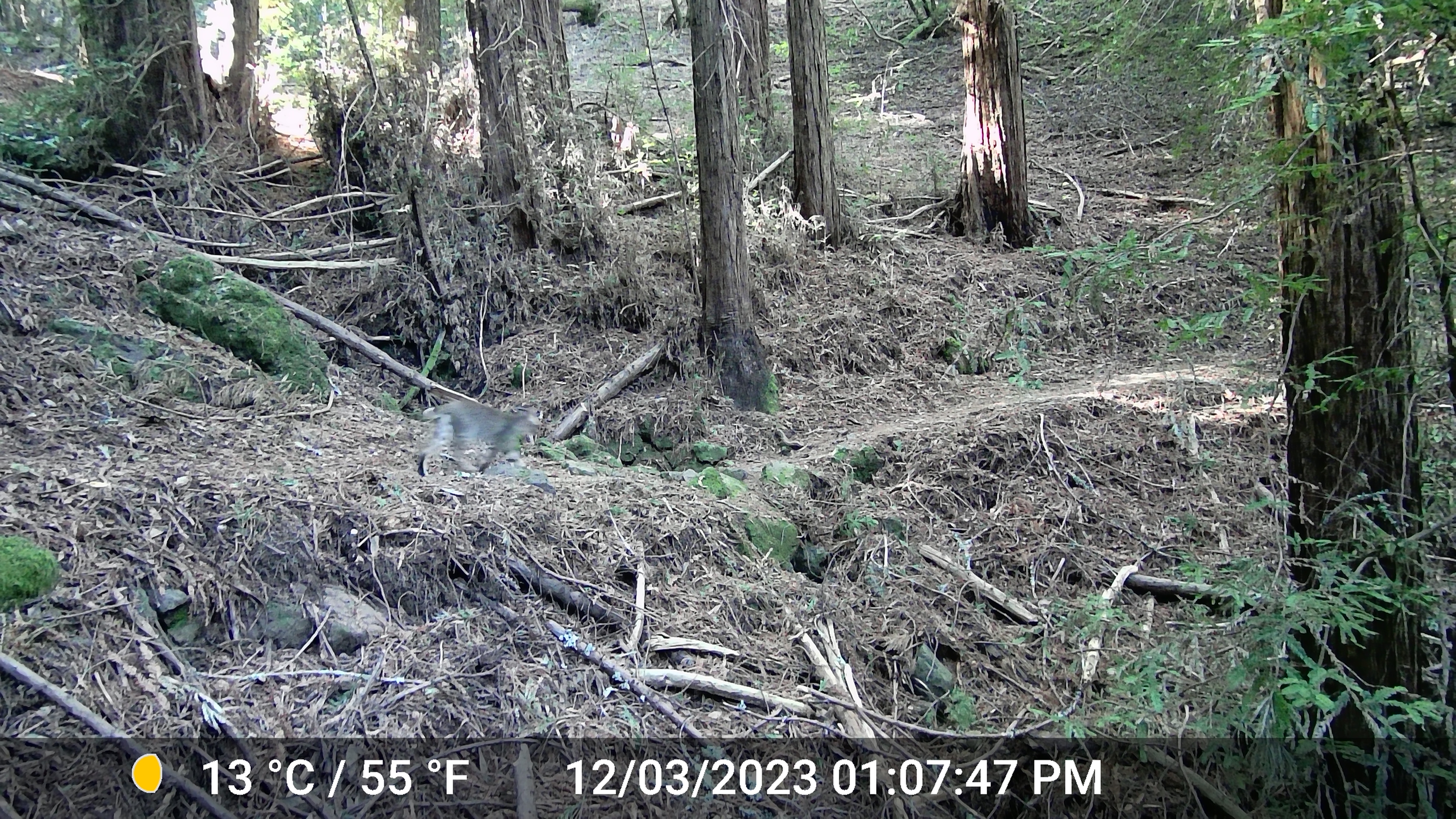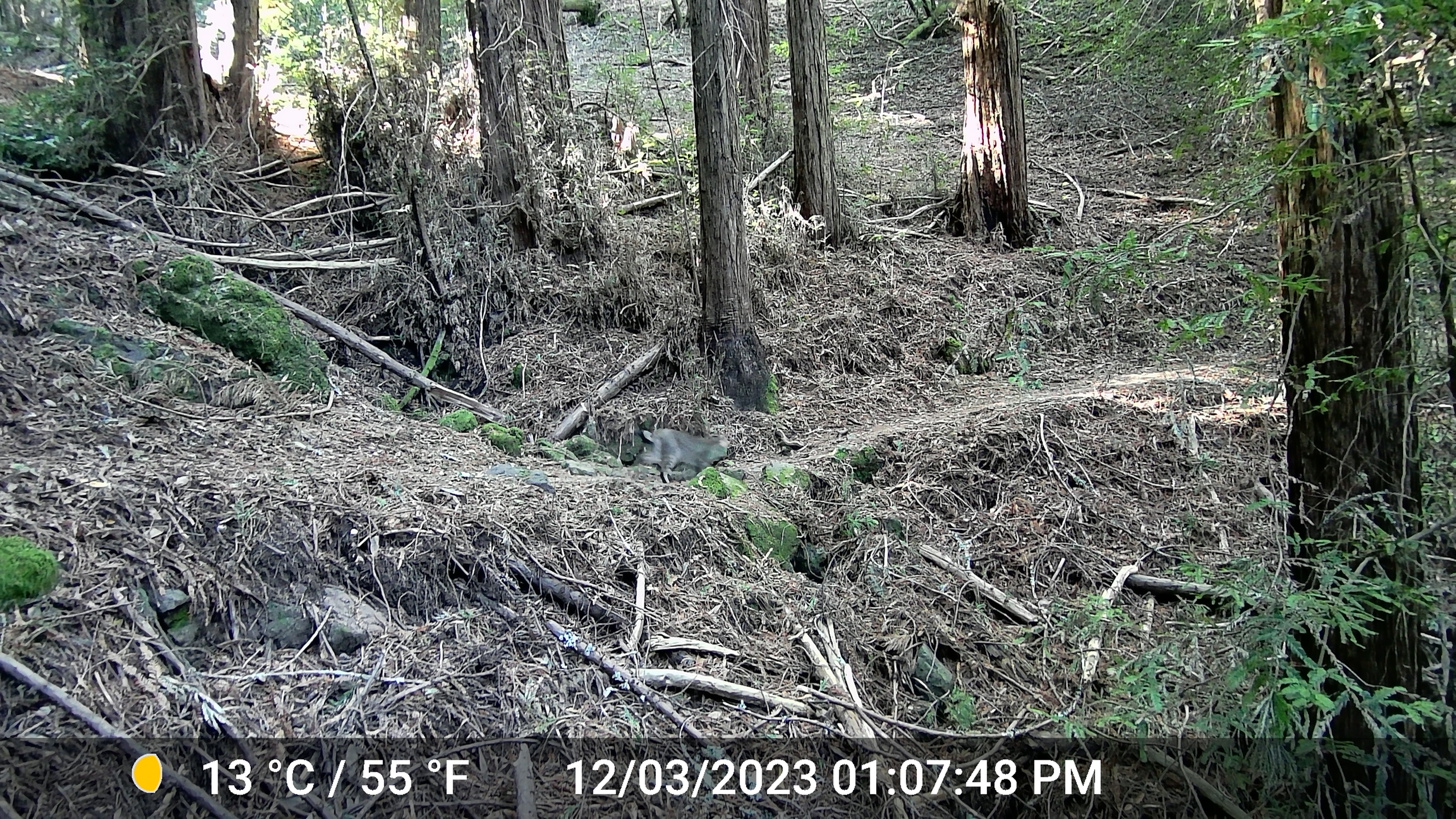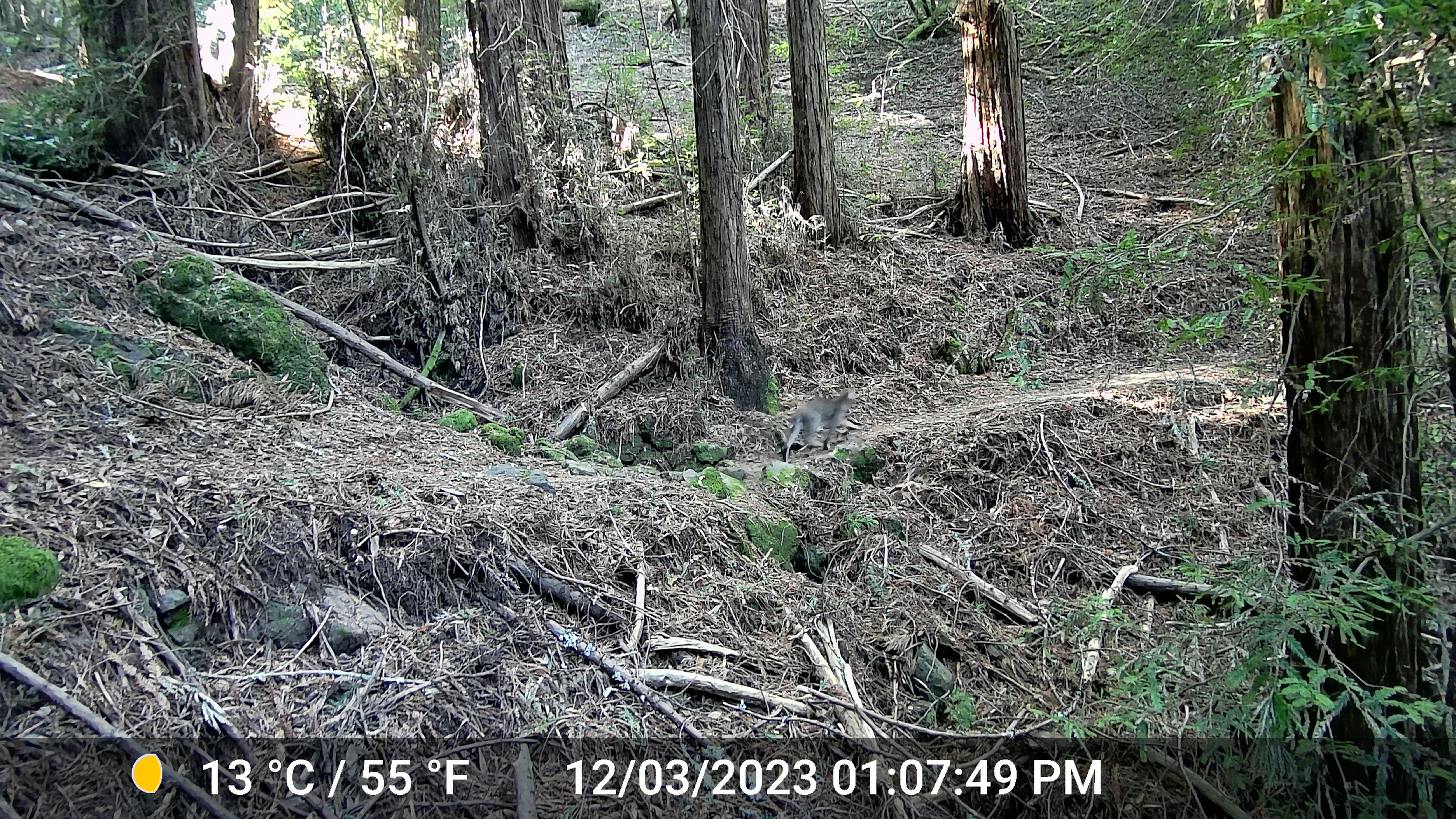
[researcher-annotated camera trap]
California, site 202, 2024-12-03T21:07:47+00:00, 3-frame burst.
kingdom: Animalia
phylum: Chordata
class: Mammalia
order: Carnivora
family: Felidae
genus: Lynx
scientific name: Lynx rufus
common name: bobcat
Bobcat (Lynx rufus).